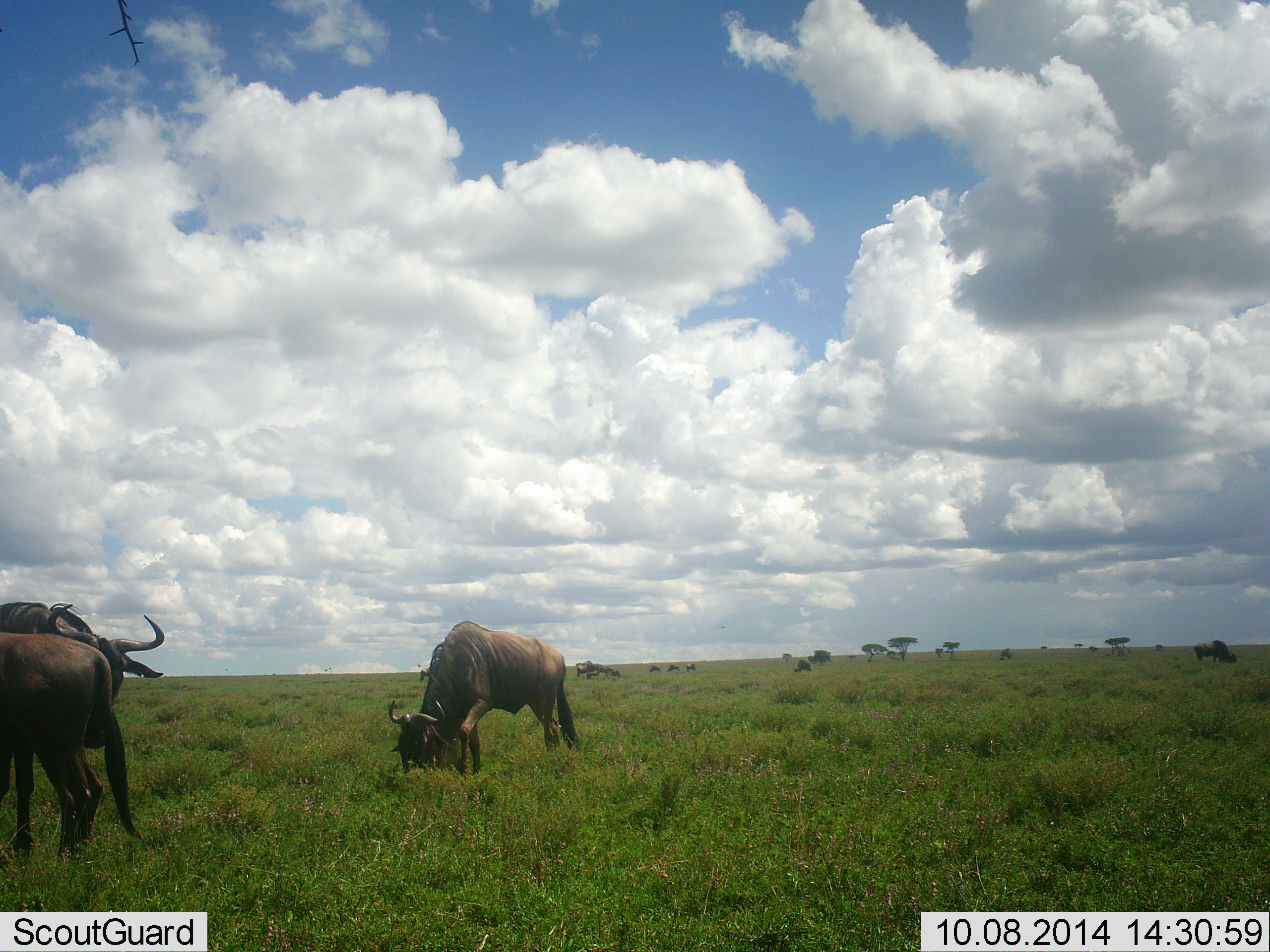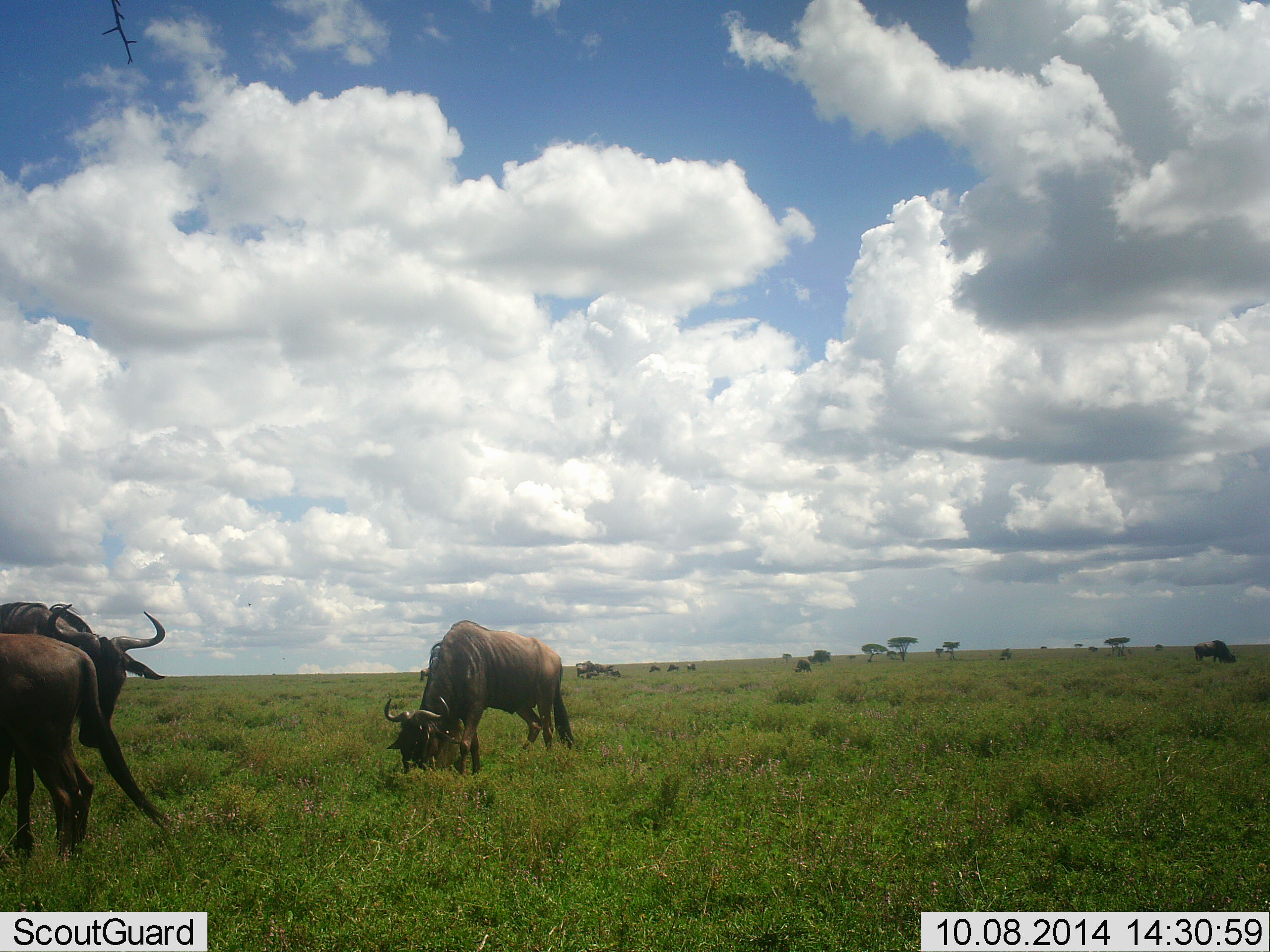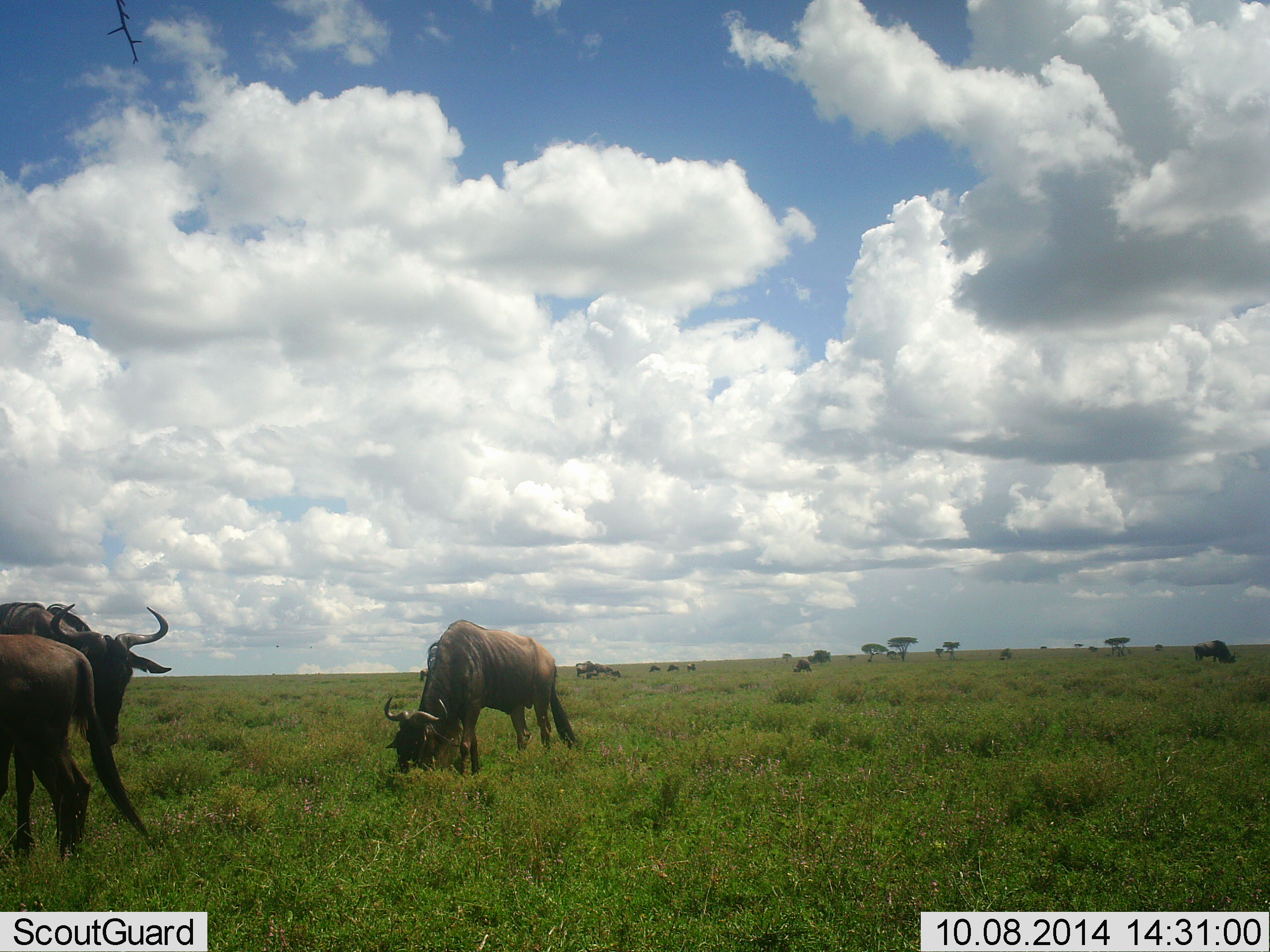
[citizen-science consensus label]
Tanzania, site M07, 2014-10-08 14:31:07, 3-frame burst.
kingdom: Animalia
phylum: Chordata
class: Mammalia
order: Artiodactyla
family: Bovidae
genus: Connochaetes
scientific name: Connochaetes taurinus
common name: blue wildebeest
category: wildebeest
Wildebeest (blue wildebeest) (Connochaetes taurinus), count 4. Behavior (volunteer vote fractions): standing 40%, resting 0%, moving 20%, interacting 0%. Young present (vote fraction): 0%. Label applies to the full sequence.